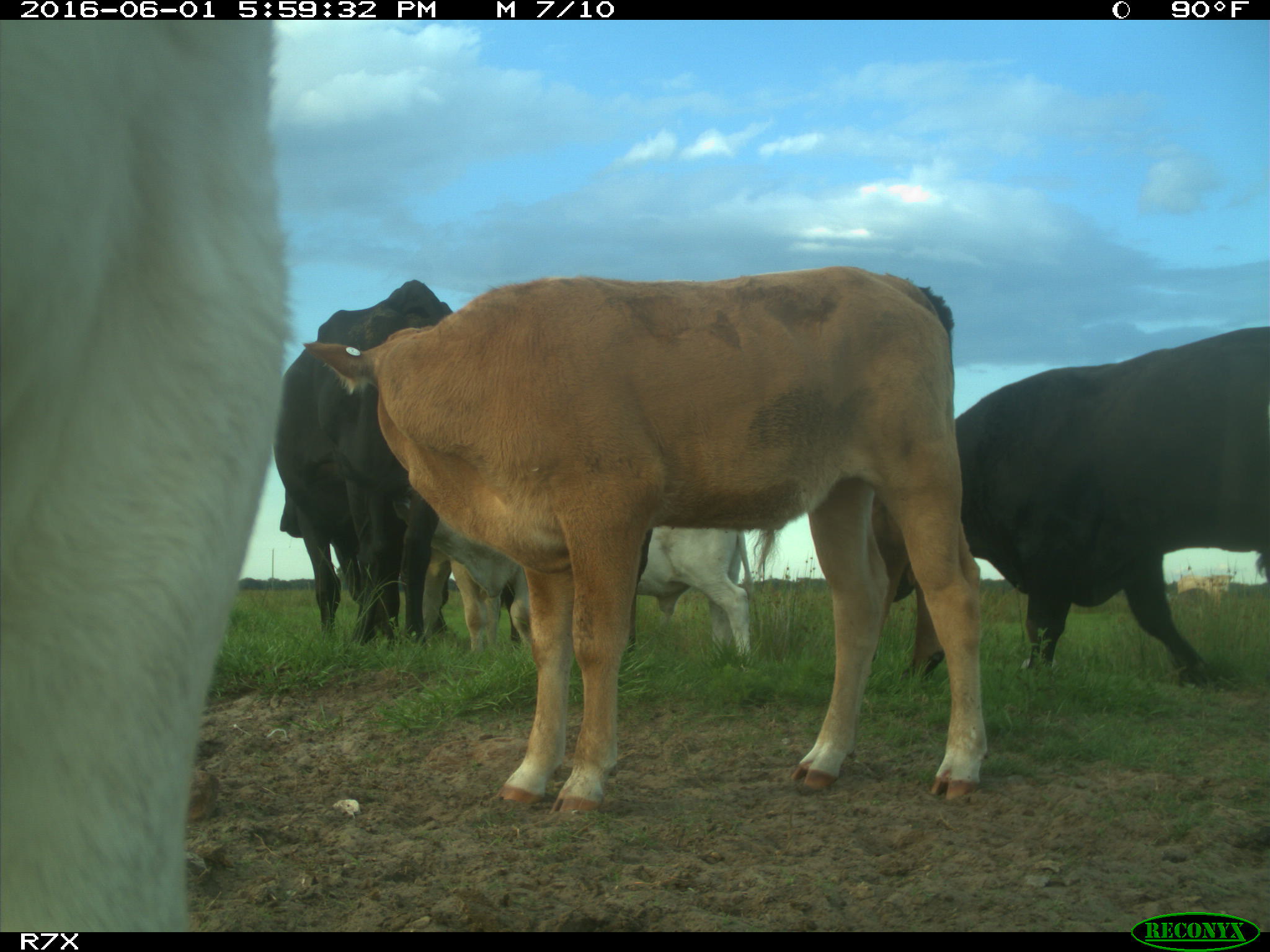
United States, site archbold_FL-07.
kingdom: Animalia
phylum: Chordata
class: Mammalia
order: Artiodactyla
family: Bovidae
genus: Bos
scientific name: Bos taurus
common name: domestic cow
Bos taurus (domestic cow).